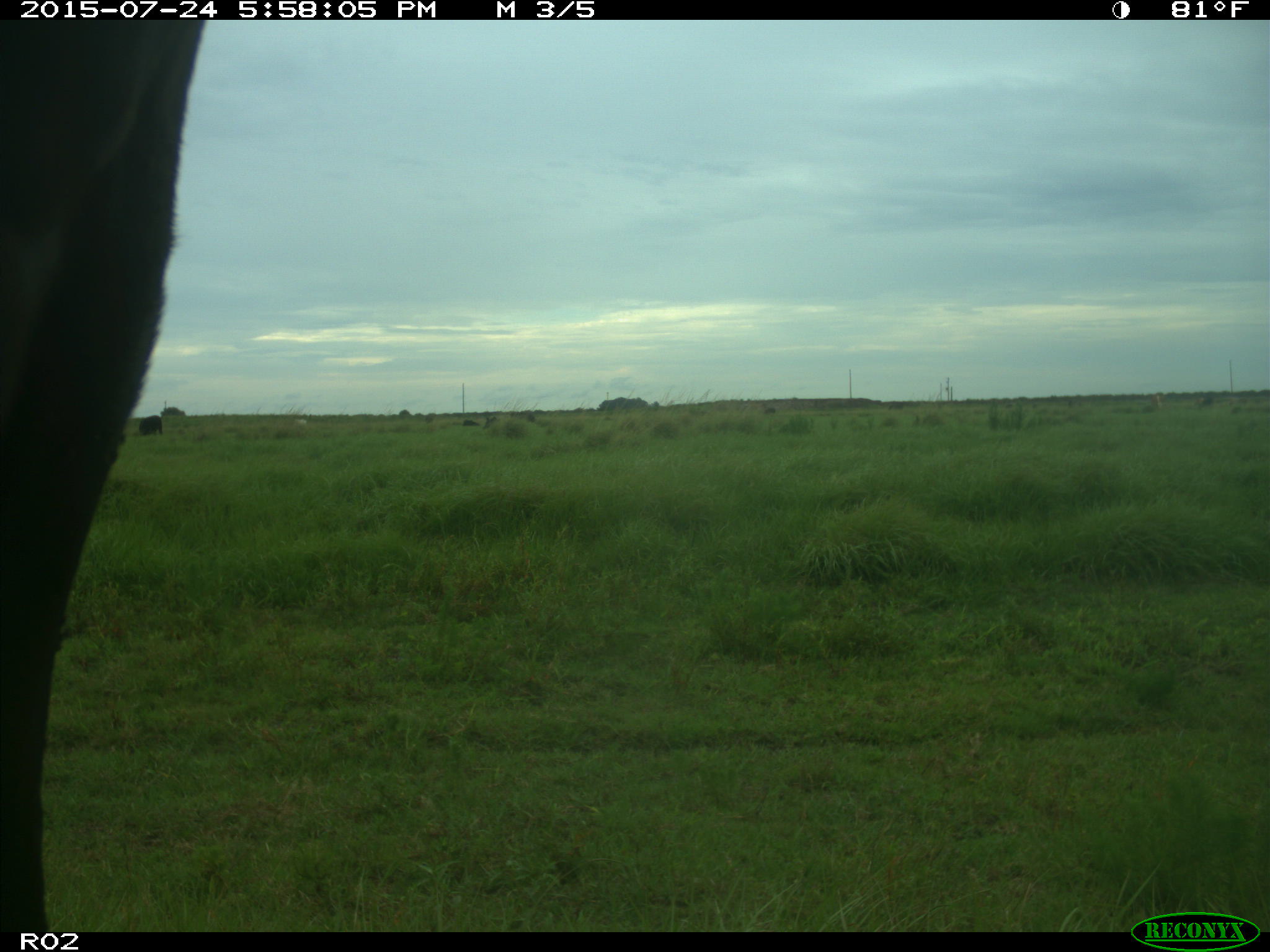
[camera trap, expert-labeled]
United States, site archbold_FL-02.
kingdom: Animalia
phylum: Chordata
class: Mammalia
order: Artiodactyla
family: Bovidae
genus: Bos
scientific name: Bos taurus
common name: domestic cow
Bos taurus (domestic cow).